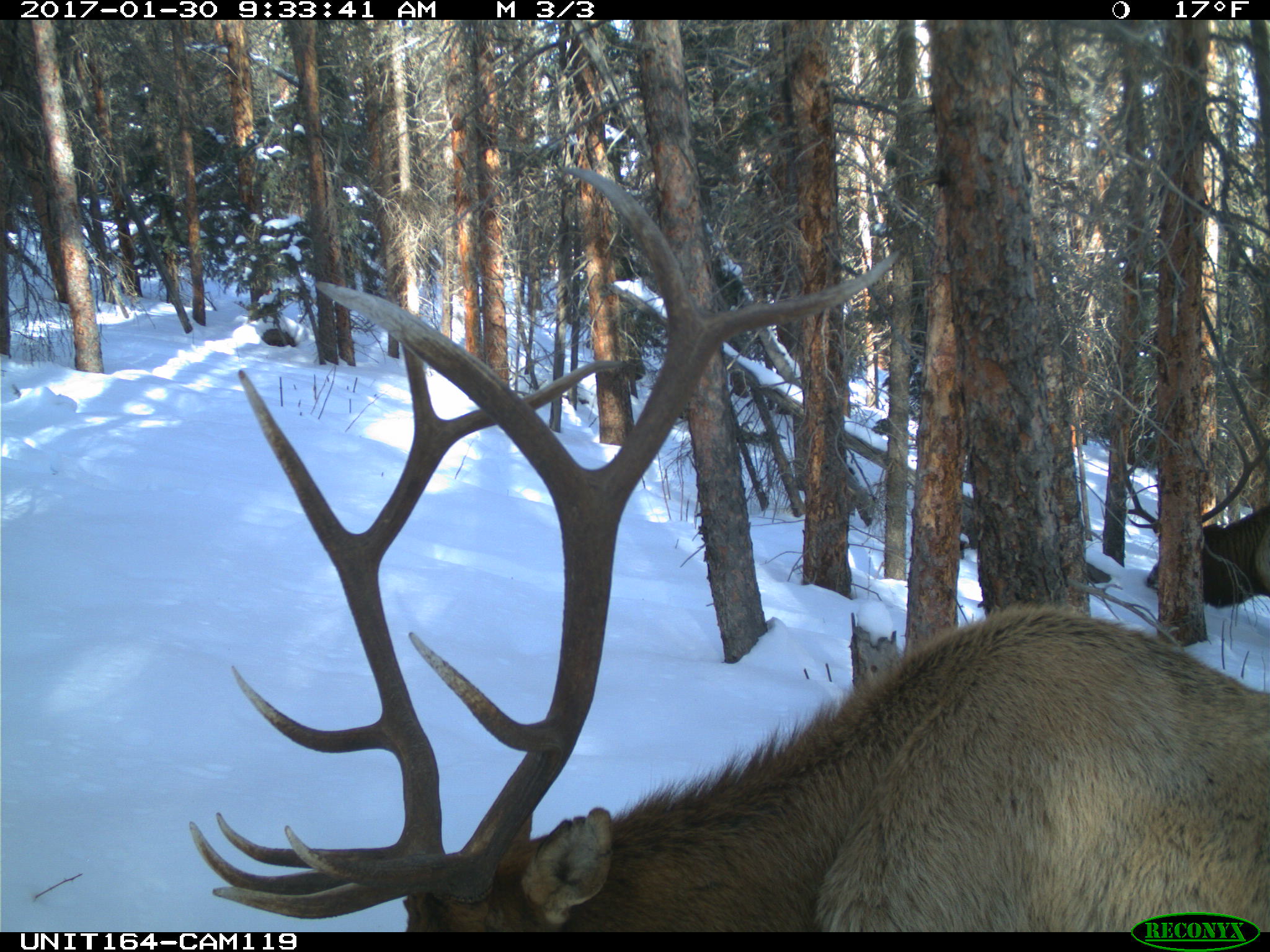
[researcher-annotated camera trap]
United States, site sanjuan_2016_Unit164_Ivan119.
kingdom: Animalia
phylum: Chordata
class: Mammalia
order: Artiodactyla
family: Cervidae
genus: Cervus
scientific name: Cervus elaphus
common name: red deer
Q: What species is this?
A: Cervus elaphus (red deer).